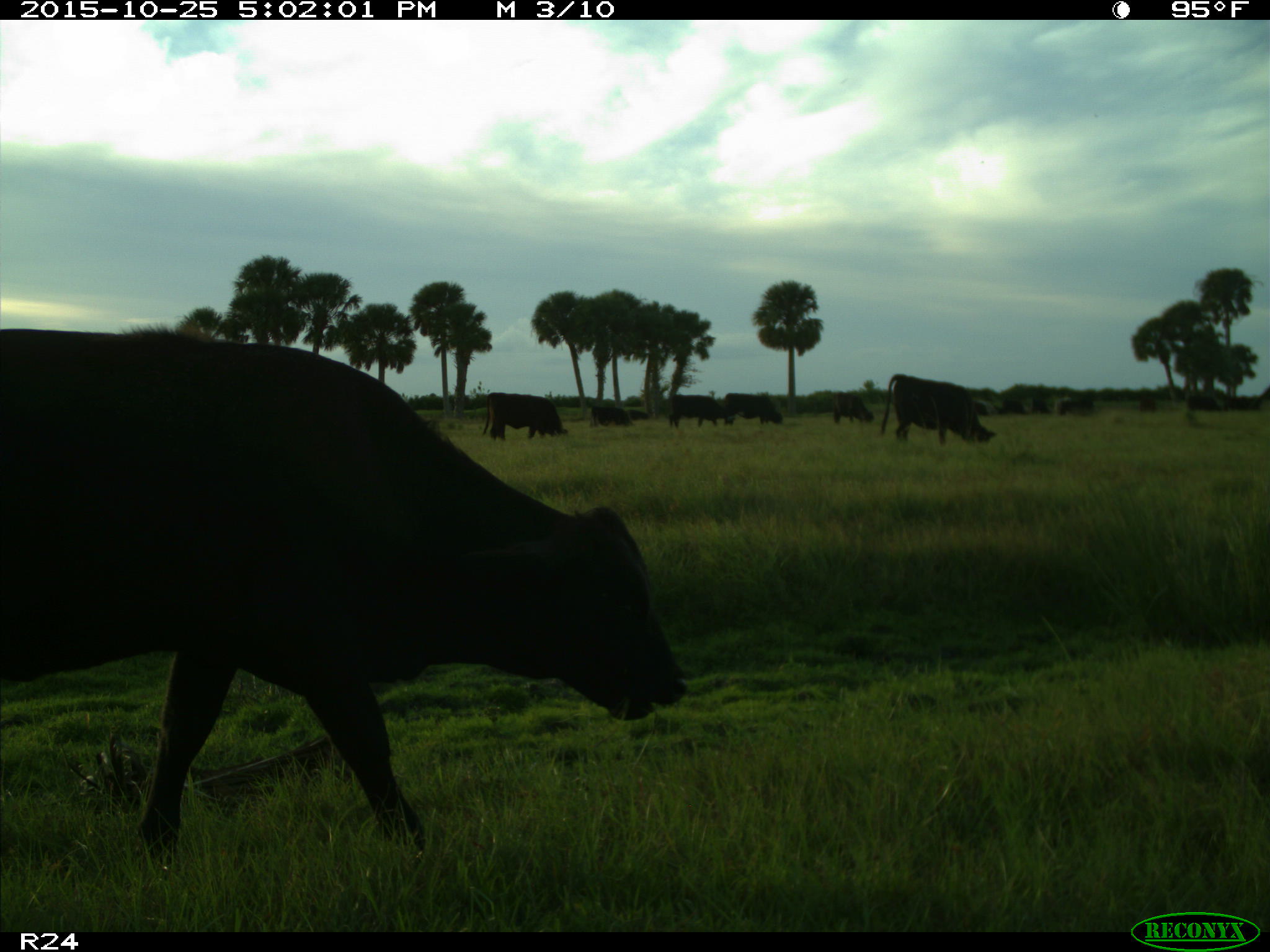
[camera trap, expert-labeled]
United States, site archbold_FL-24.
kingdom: Animalia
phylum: Chordata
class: Mammalia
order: Artiodactyla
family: Bovidae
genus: Bos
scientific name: Bos taurus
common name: domestic cow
Bos taurus (domestic cow).